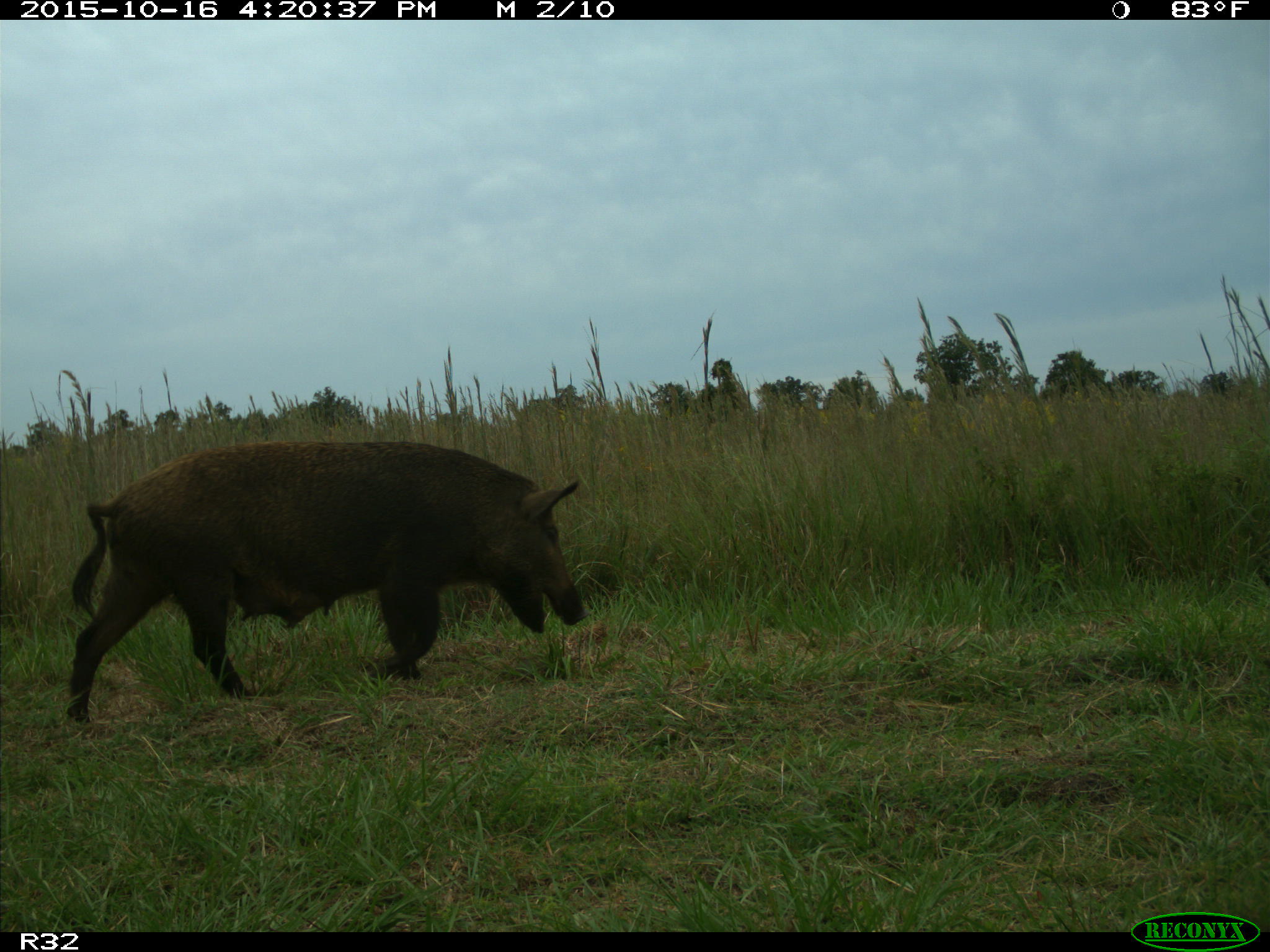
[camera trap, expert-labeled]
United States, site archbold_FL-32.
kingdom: Animalia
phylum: Chordata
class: Mammalia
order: Artiodactyla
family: Suidae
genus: Sus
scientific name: Sus scrofa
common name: wild boar